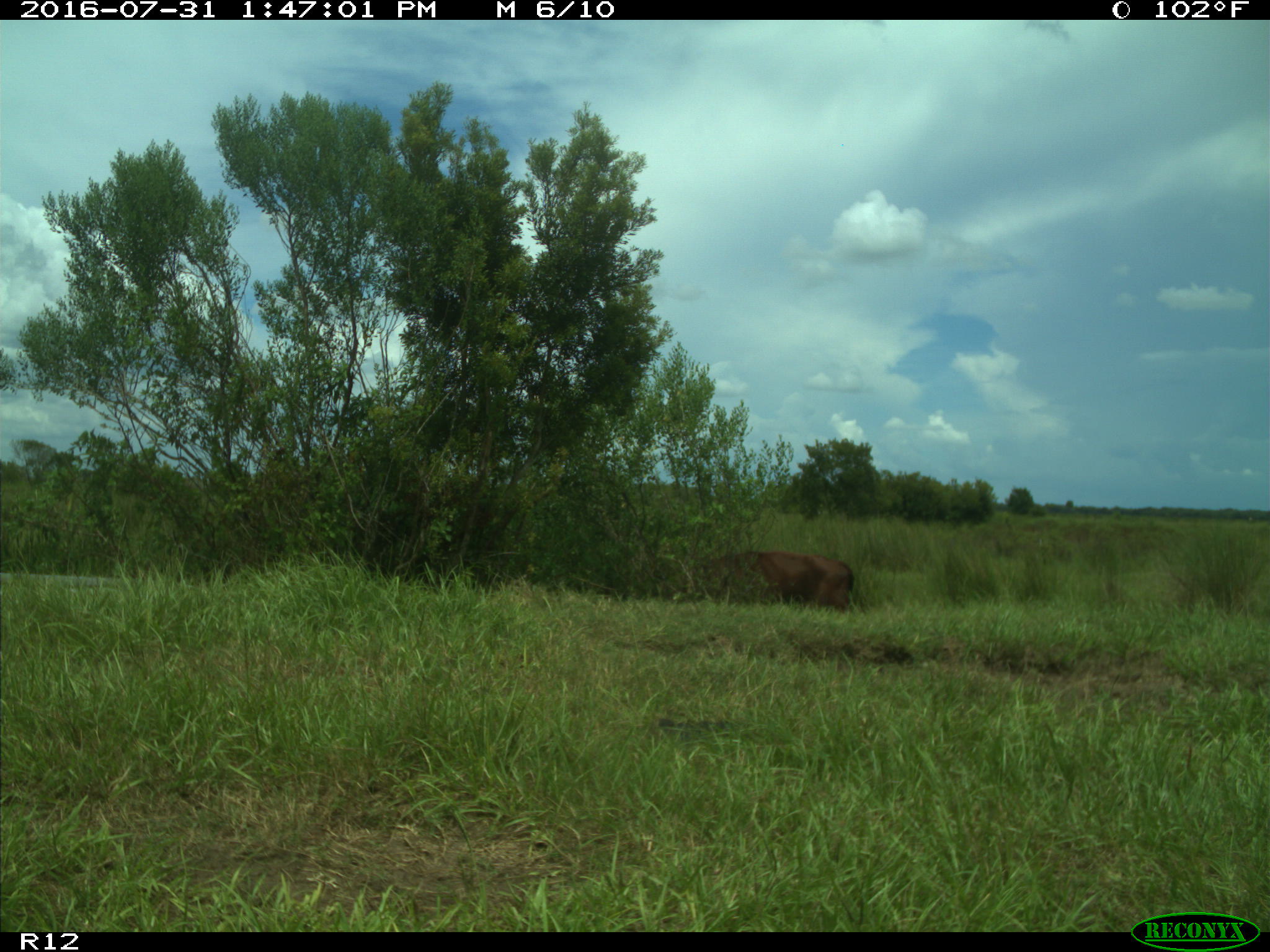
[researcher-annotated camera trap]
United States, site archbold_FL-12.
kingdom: Animalia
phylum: Chordata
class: Mammalia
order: Artiodactyla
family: Bovidae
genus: Bos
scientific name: Bos taurus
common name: domestic cow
Bos taurus (domestic cow).